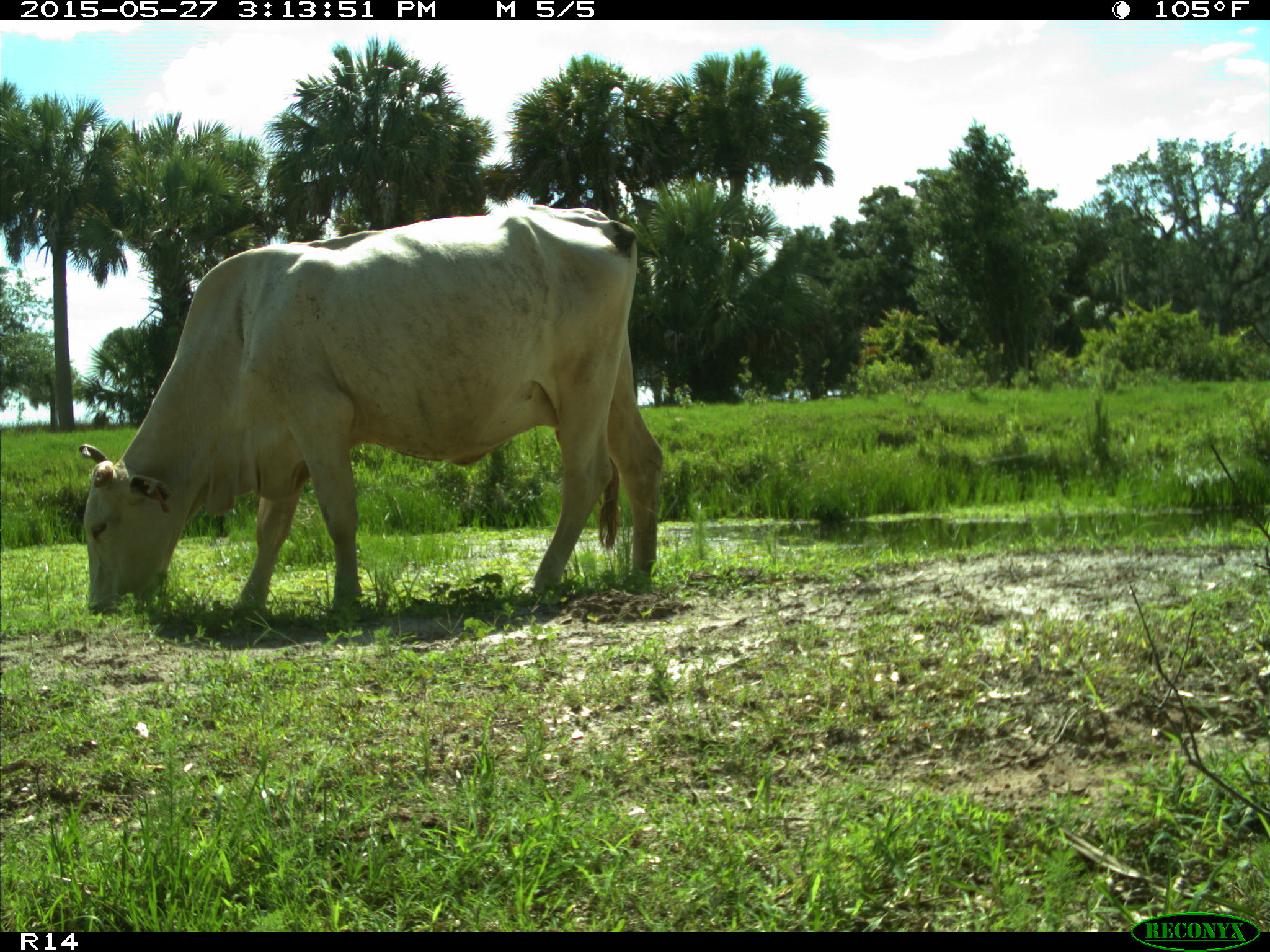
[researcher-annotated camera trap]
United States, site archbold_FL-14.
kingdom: Animalia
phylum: Chordata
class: Mammalia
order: Artiodactyla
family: Bovidae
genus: Bos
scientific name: Bos taurus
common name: domestic cow